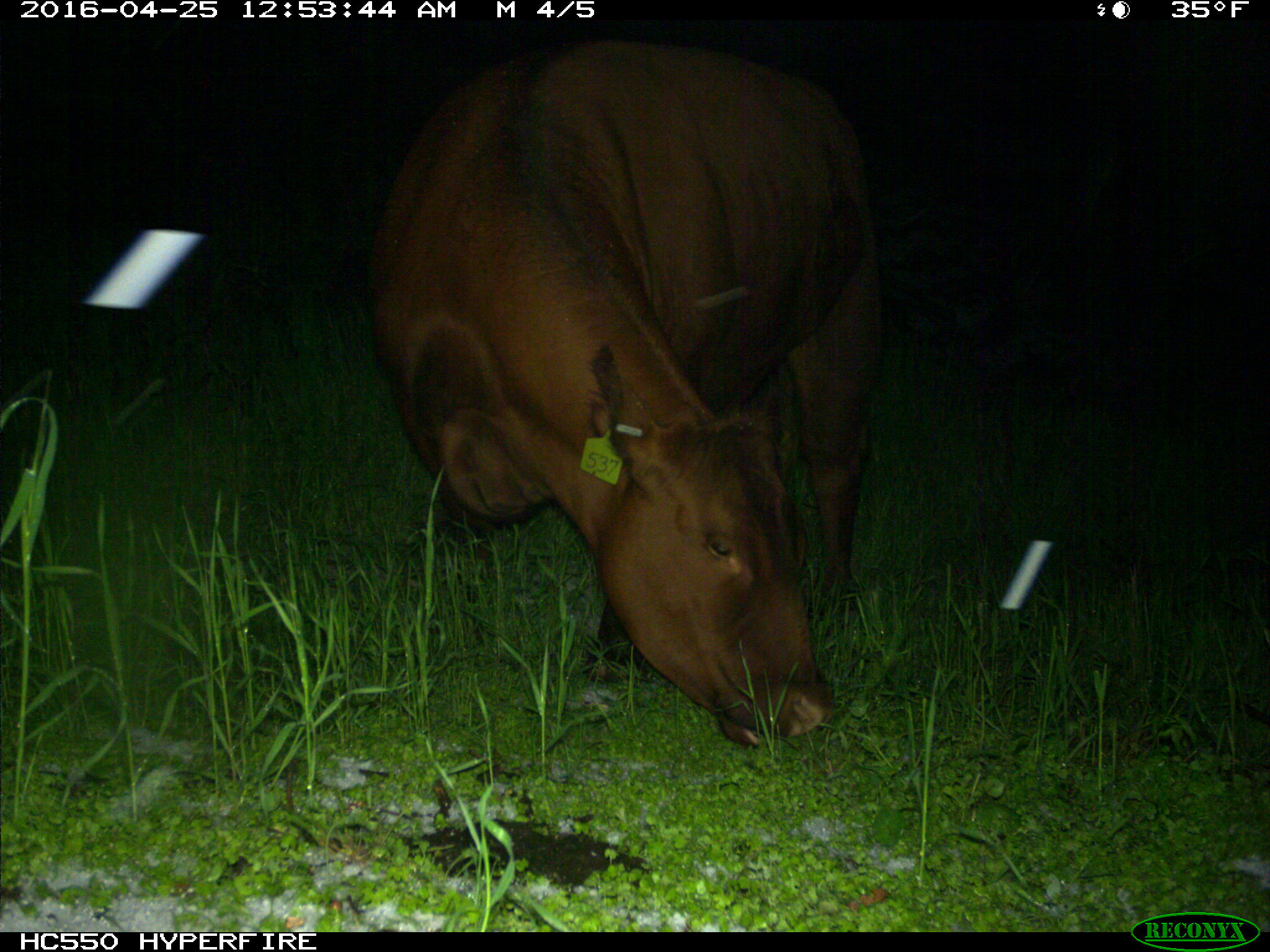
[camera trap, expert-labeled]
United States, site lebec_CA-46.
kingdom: Animalia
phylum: Chordata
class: Mammalia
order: Artiodactyla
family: Bovidae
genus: Bos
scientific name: Bos taurus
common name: domestic cow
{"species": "Bos taurus (domestic cow)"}